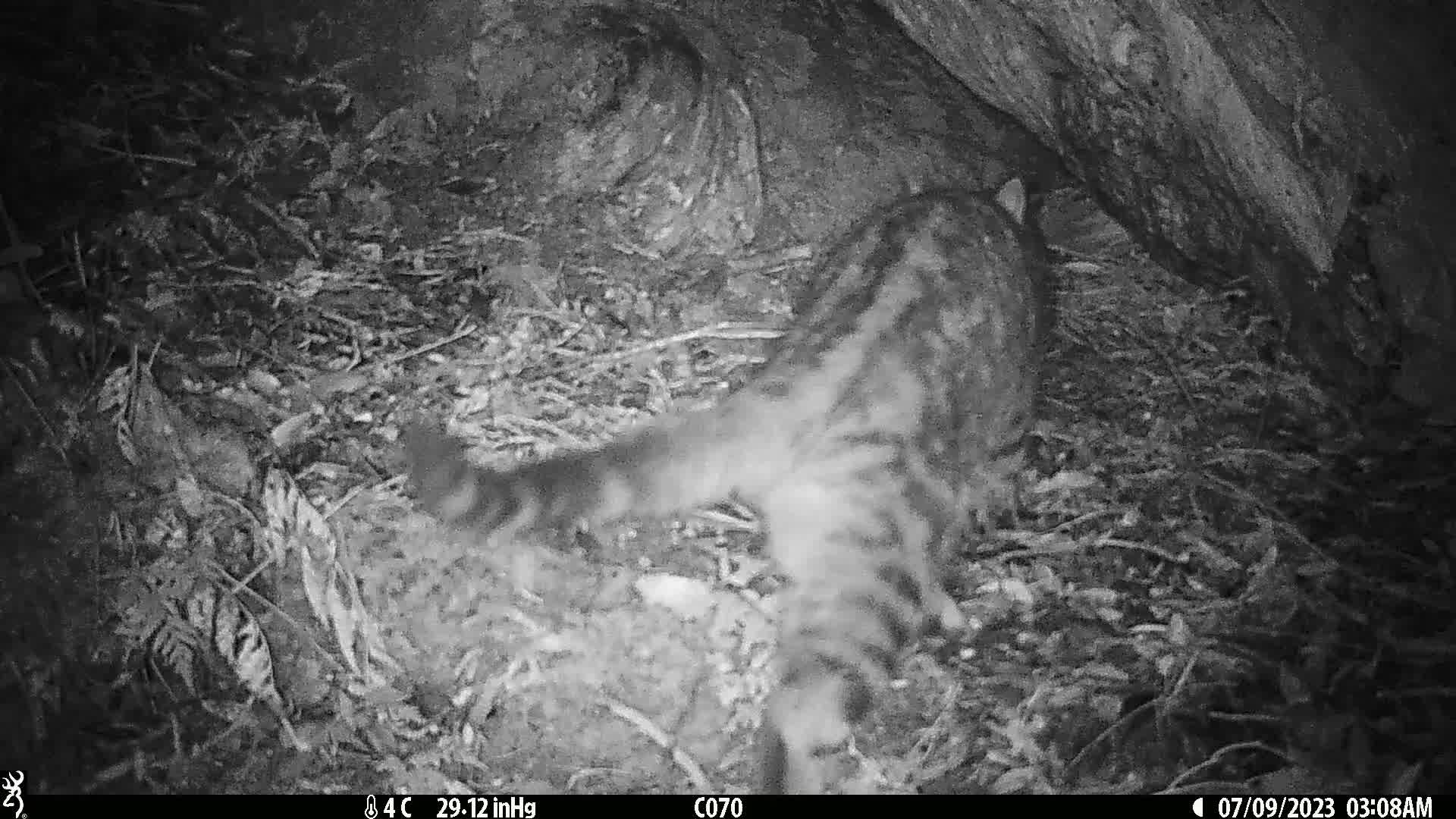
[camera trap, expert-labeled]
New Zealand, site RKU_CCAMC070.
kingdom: Animalia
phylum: Chordata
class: Mammalia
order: Carnivora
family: Felidae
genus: Felis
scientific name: Felis catus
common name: domestic cat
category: cat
Cat (domestic cat) (Felis catus).